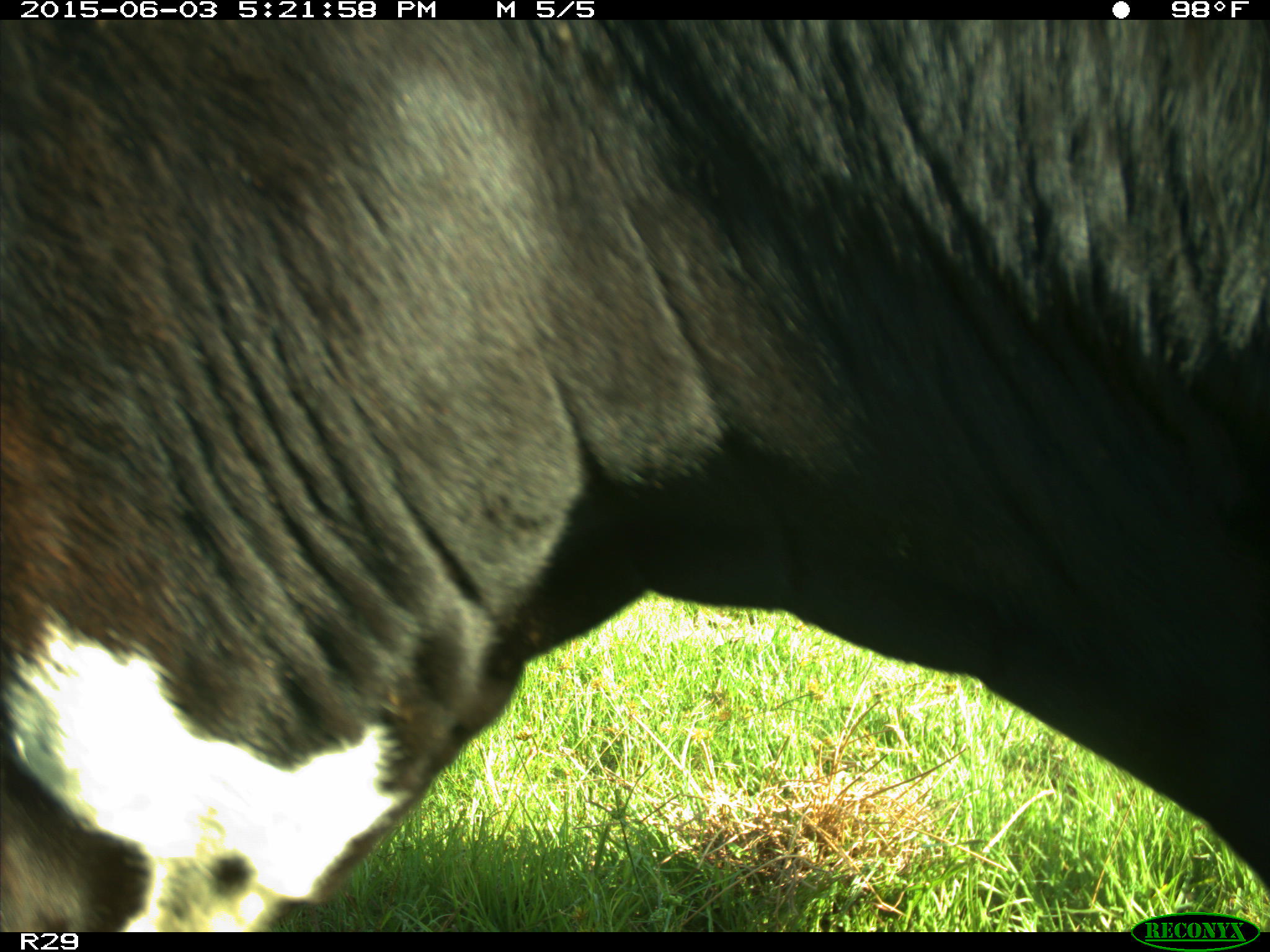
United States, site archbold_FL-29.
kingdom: Animalia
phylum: Chordata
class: Mammalia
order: Artiodactyla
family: Bovidae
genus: Bos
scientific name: Bos taurus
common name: domestic cow